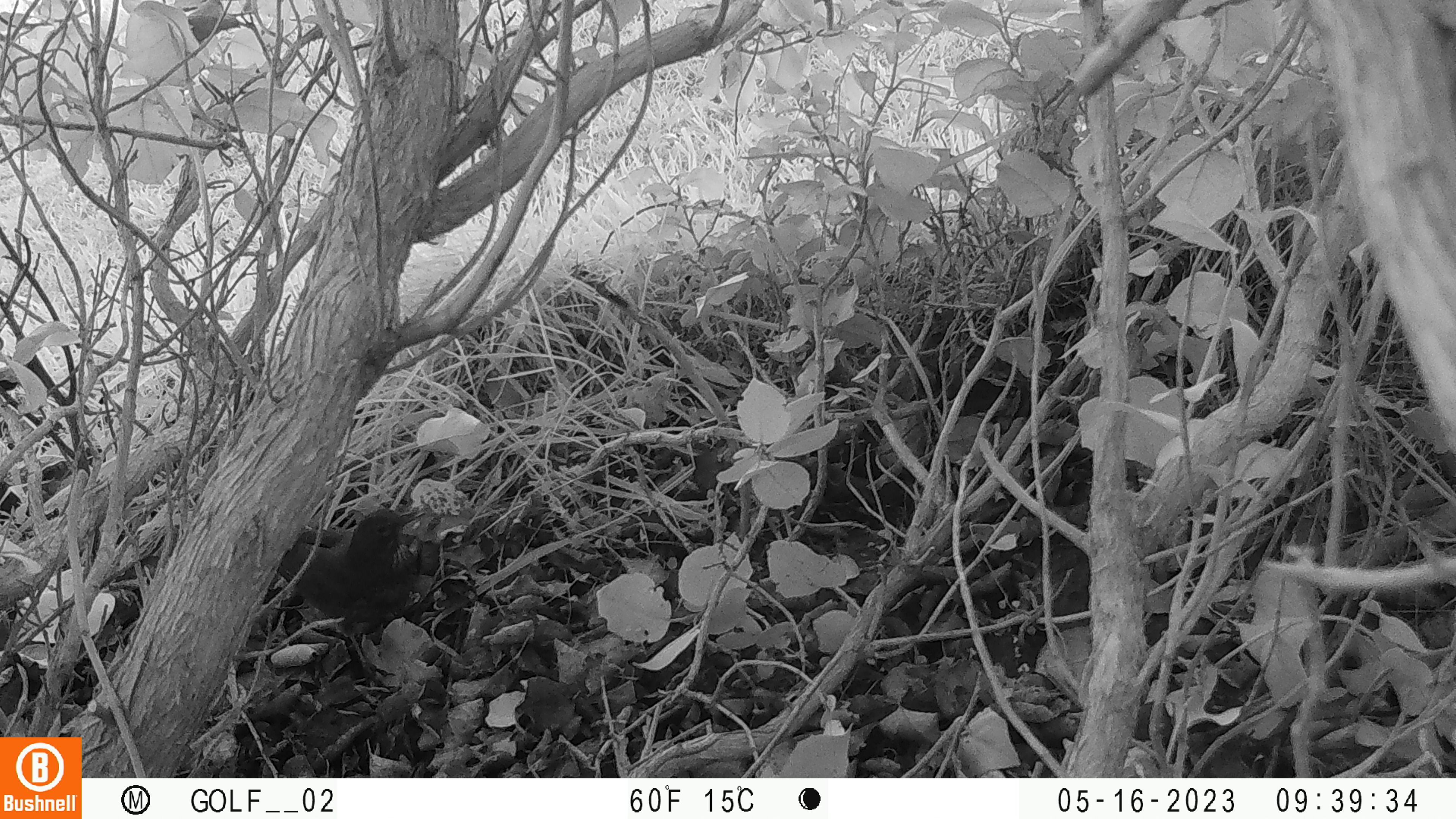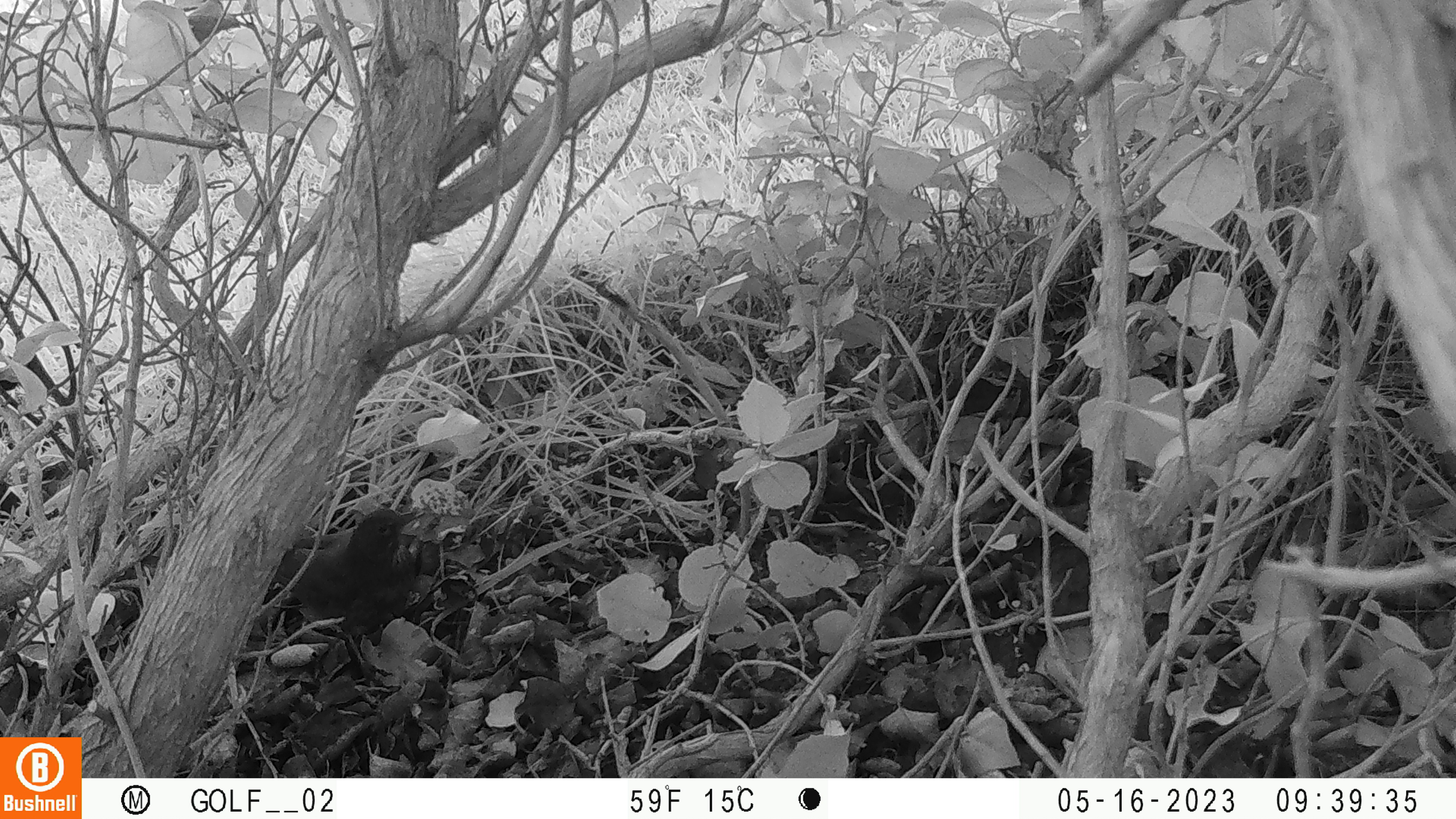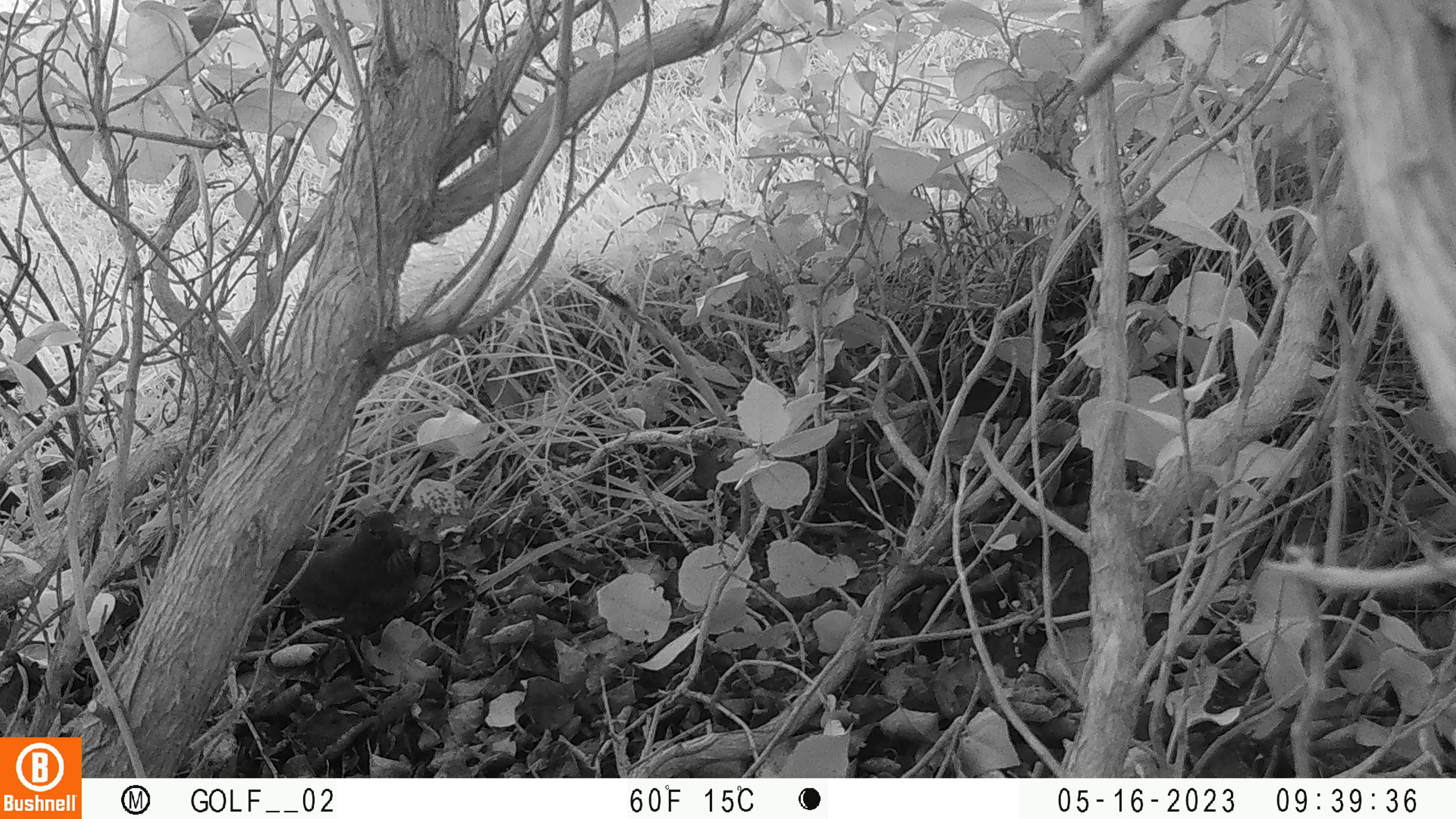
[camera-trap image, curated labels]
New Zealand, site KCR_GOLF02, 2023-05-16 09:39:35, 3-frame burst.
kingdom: Animalia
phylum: Chordata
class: Aves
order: Passeriformes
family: Turdidae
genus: Turdus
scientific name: Turdus merula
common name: eurasian blackbird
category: blackbird